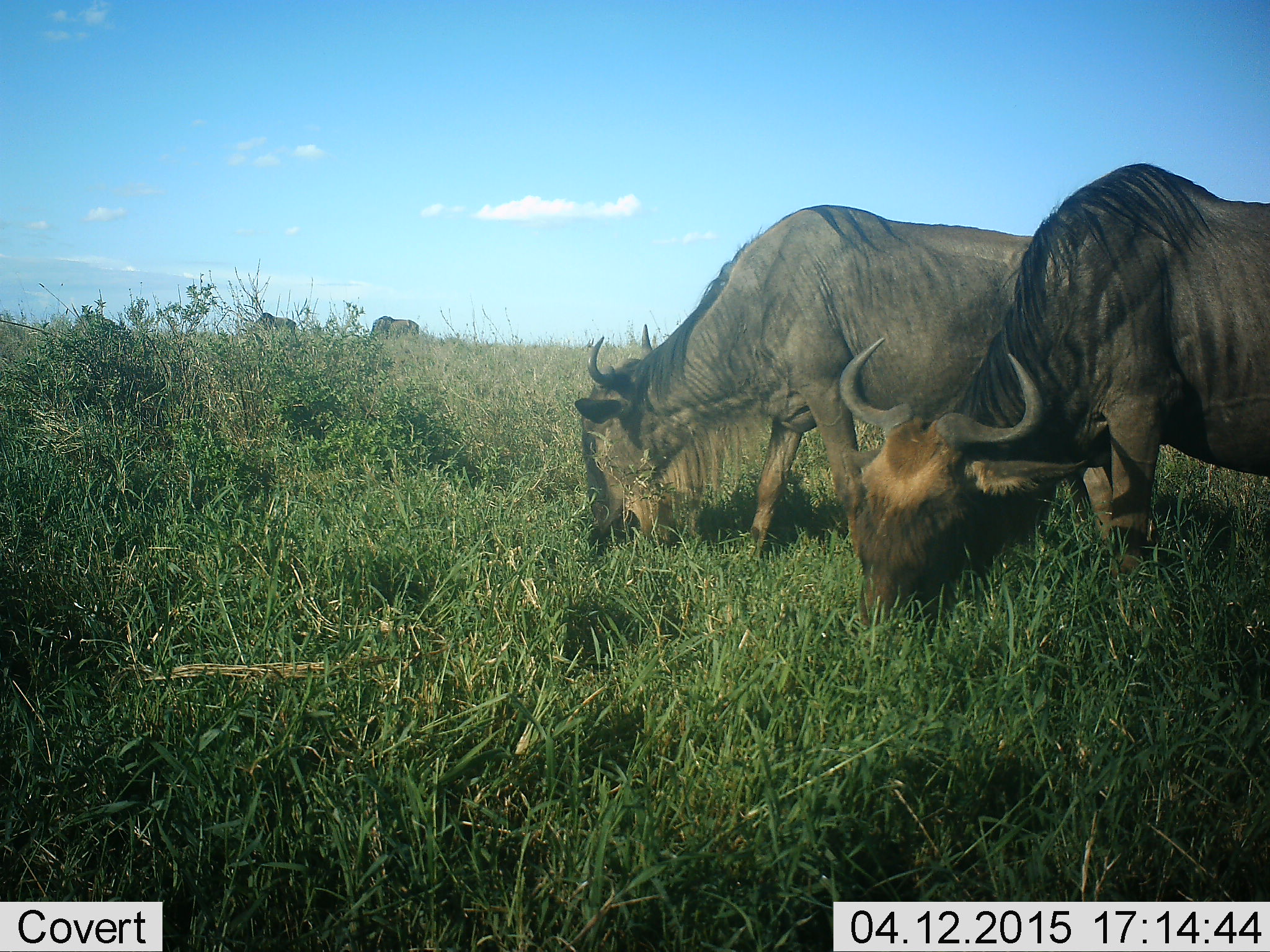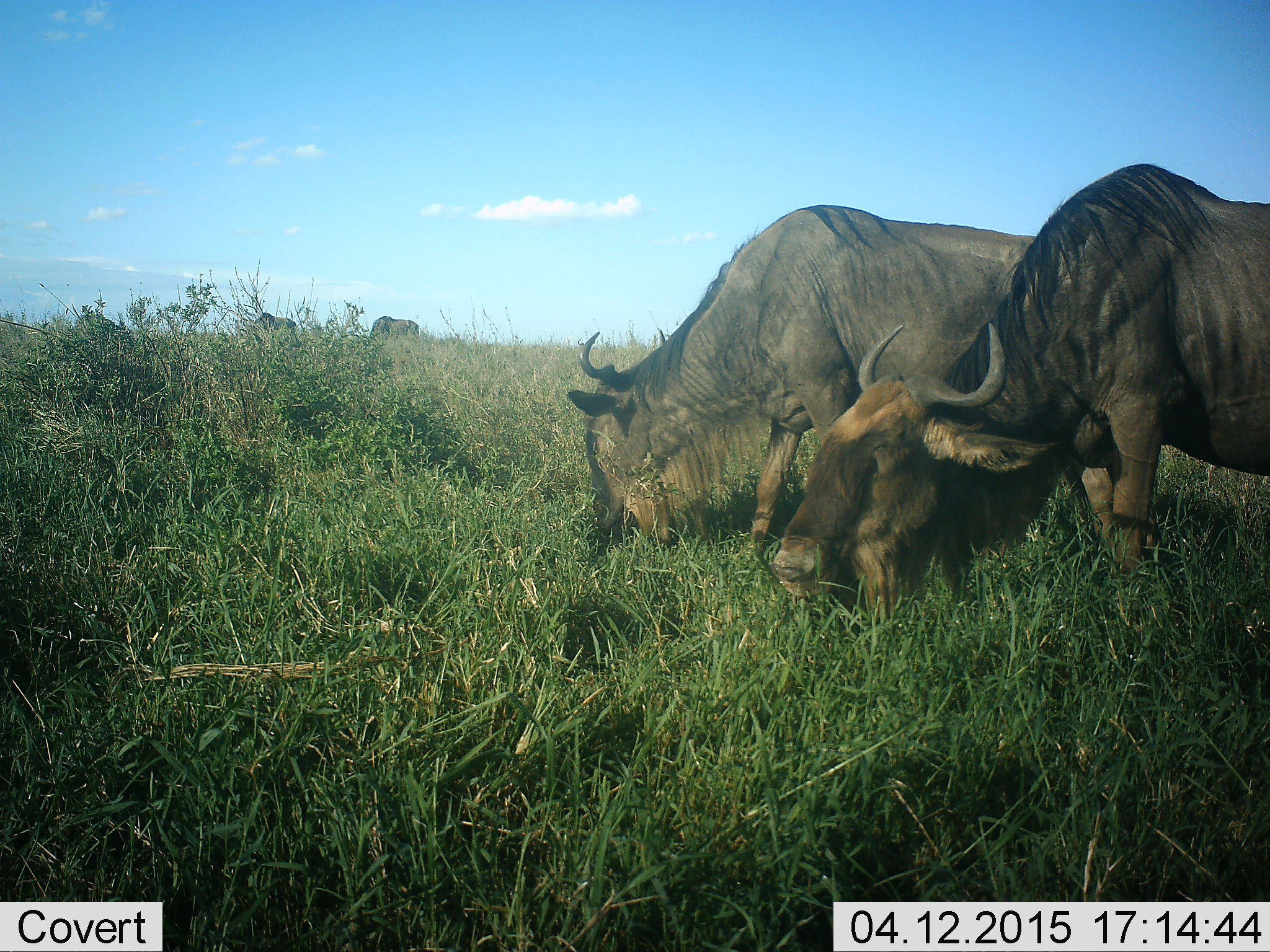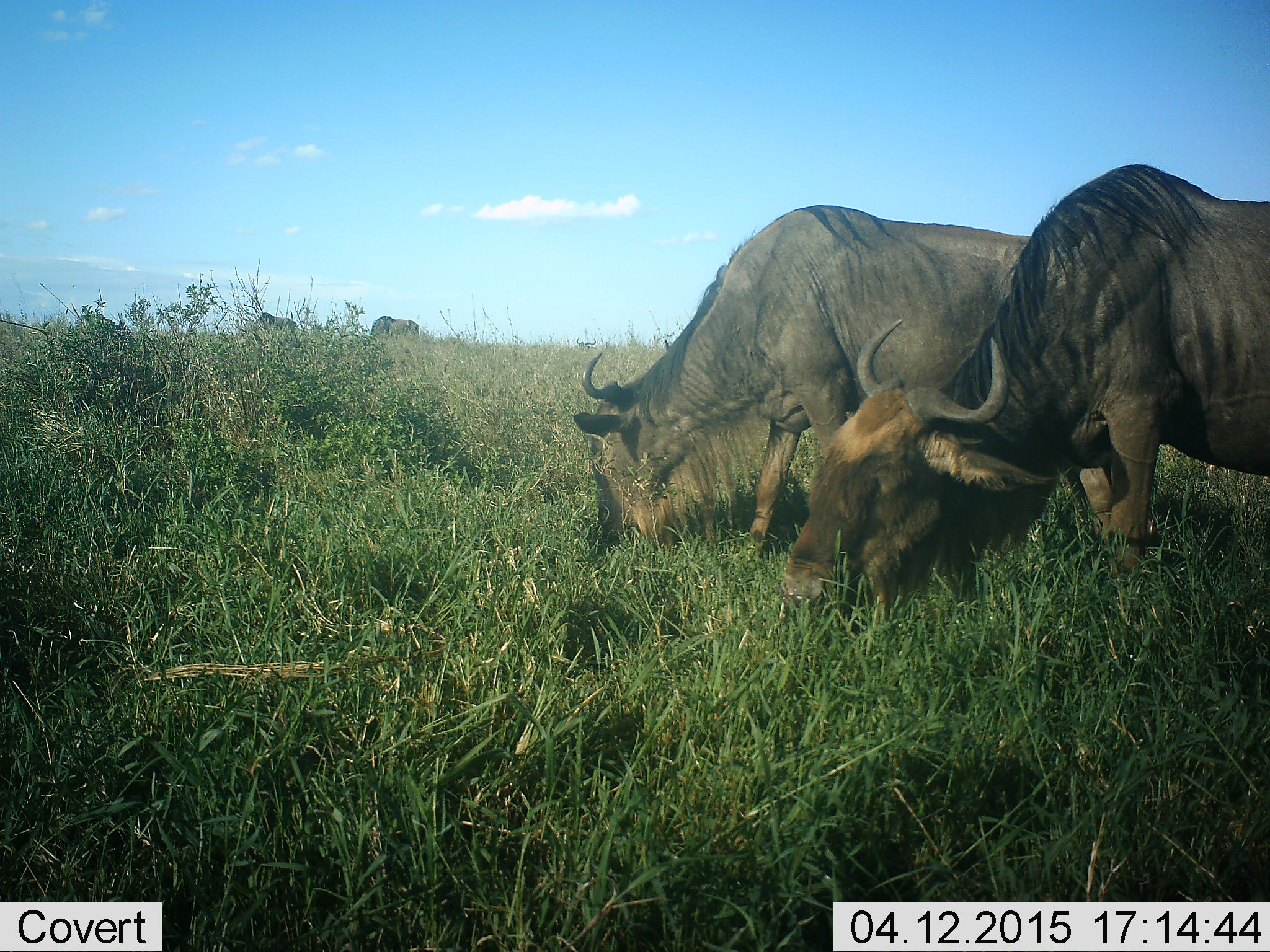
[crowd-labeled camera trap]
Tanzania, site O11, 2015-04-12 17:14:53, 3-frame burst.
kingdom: Animalia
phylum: Chordata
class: Mammalia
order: Artiodactyla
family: Bovidae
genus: Connochaetes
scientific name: Connochaetes taurinus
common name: blue wildebeest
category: wildebeest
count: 4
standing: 10%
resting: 0%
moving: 0%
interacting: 0%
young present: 0%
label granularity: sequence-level